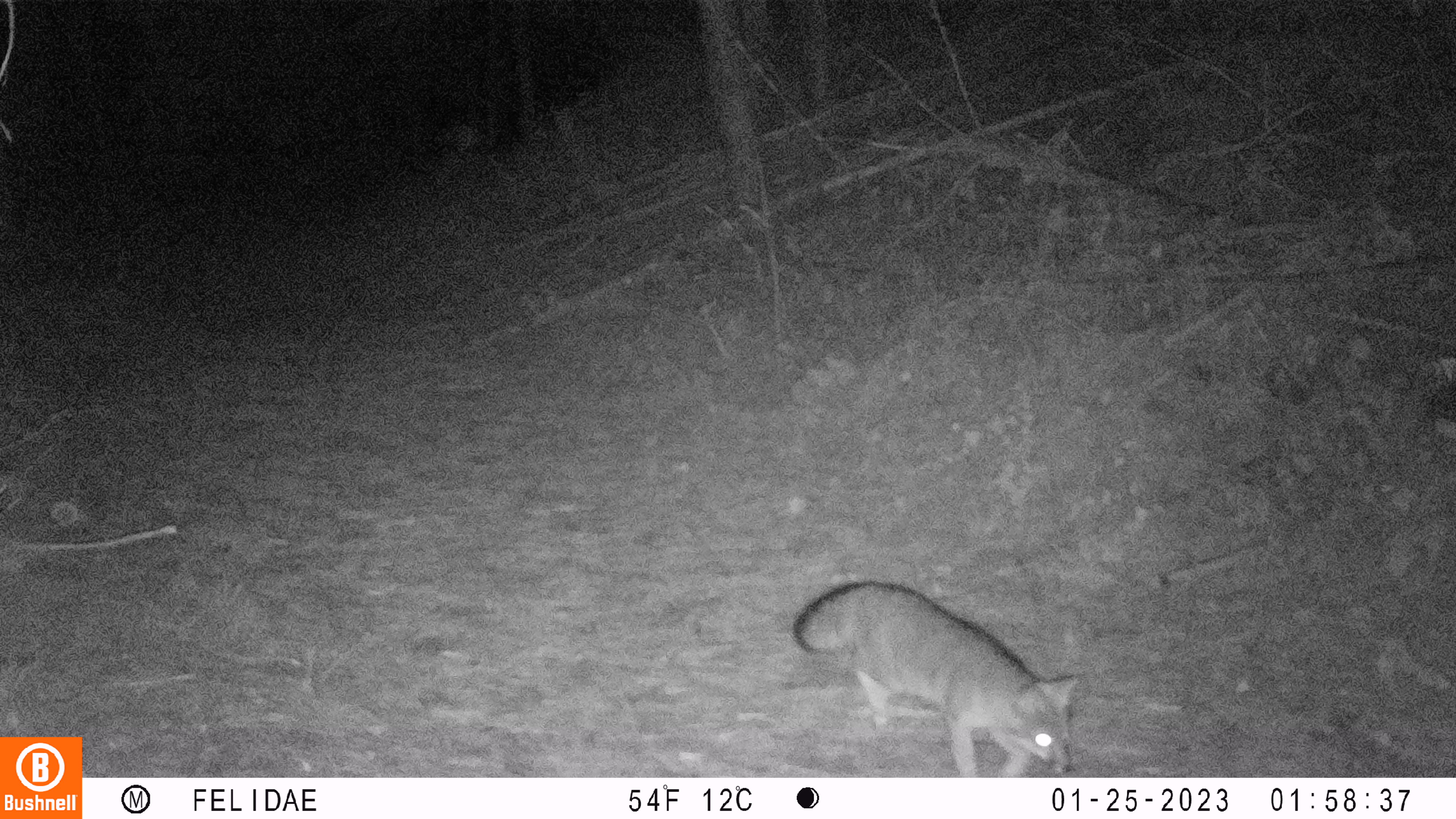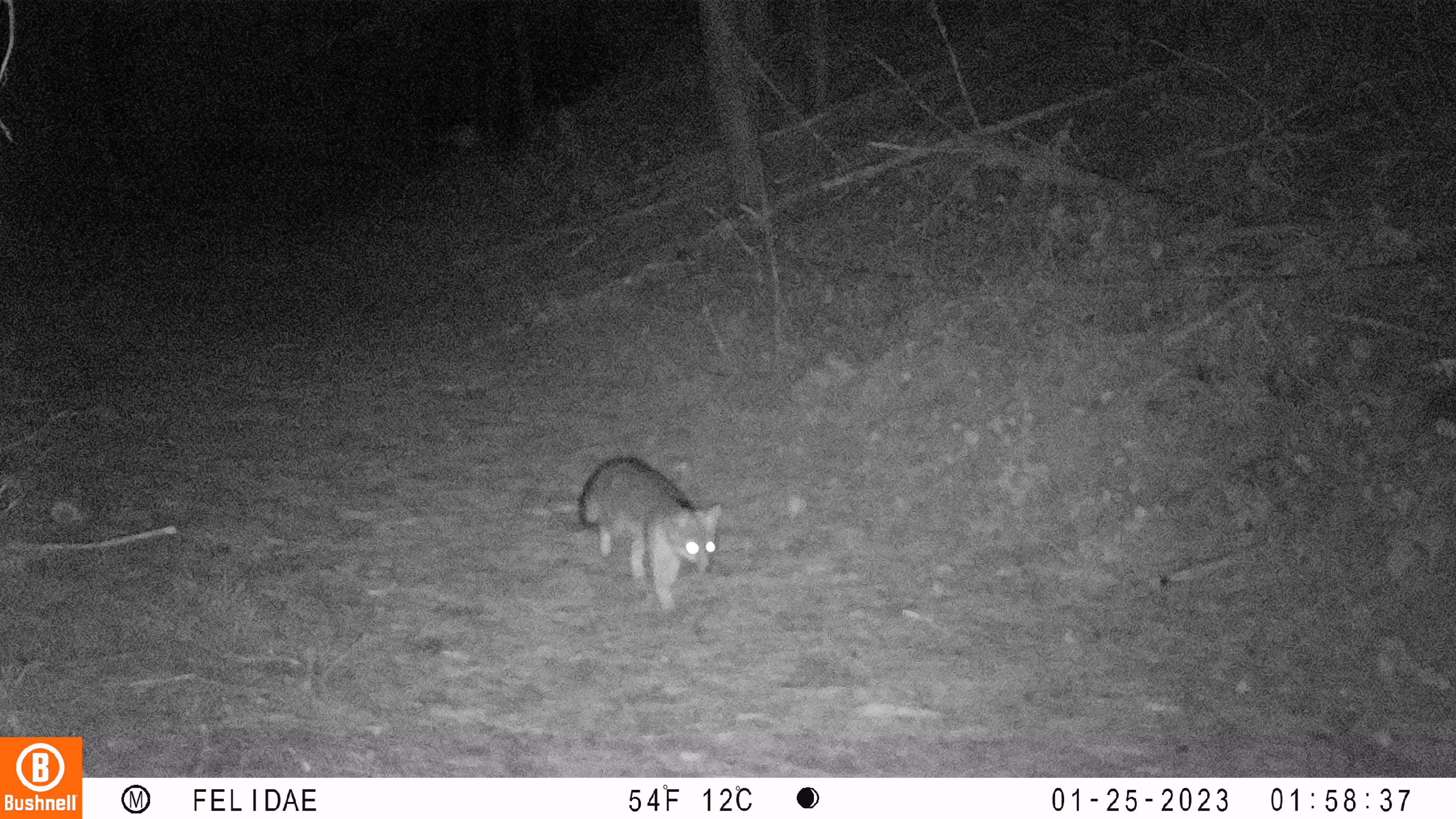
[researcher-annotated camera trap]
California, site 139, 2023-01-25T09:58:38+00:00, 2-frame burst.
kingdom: Animalia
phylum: Chordata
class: Mammalia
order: Carnivora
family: Canidae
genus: Urocyon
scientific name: Urocyon cinereoargenteus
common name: gray fox